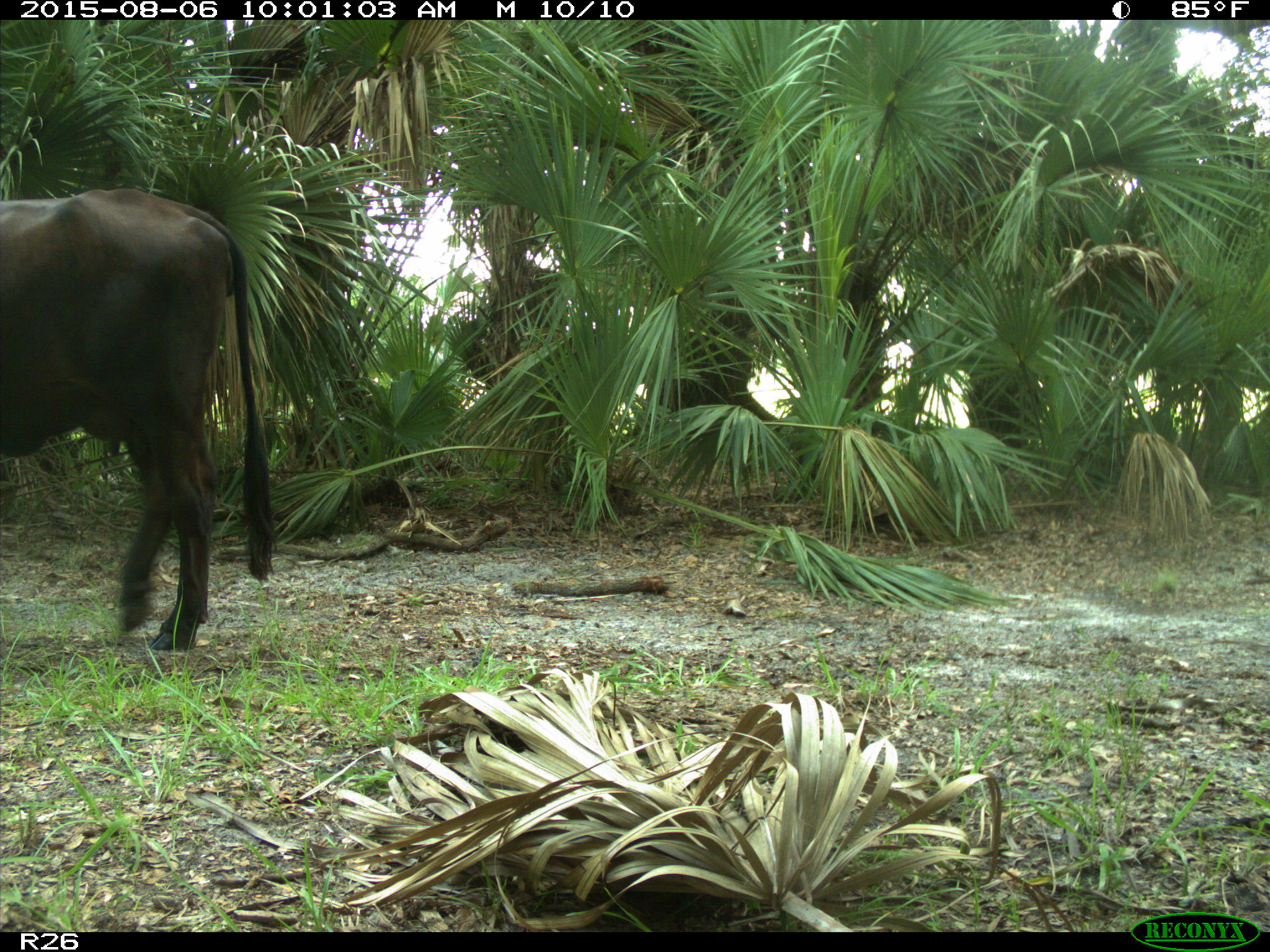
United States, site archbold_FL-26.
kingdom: Animalia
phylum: Chordata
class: Mammalia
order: Artiodactyla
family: Bovidae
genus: Bos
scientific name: Bos taurus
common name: domestic cow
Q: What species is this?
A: Bos taurus (domestic cow).